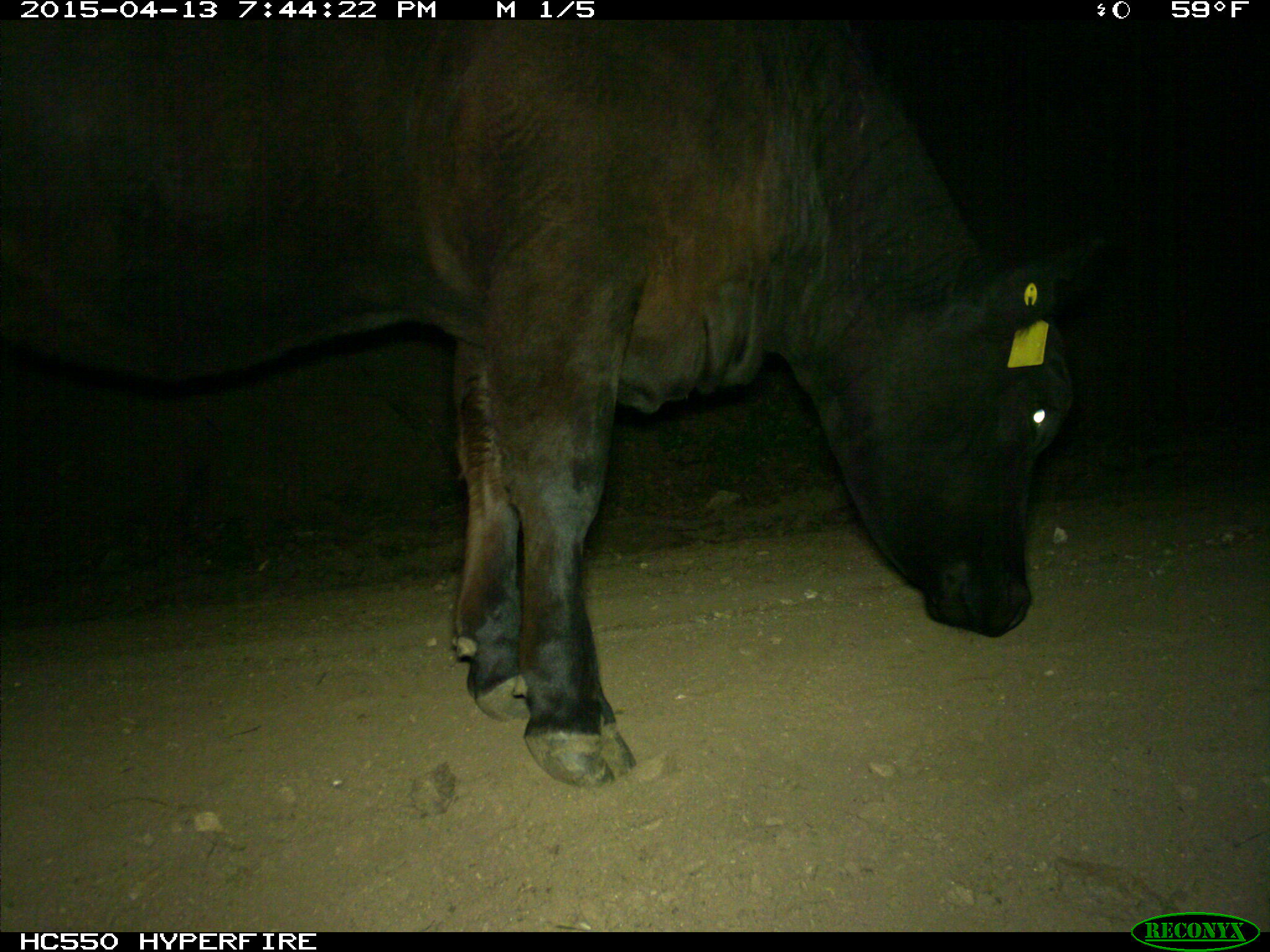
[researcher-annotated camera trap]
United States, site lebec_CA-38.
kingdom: Animalia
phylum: Chordata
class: Mammalia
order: Artiodactyla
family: Bovidae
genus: Bos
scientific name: Bos taurus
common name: domestic cow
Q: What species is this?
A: Bos taurus (domestic cow).